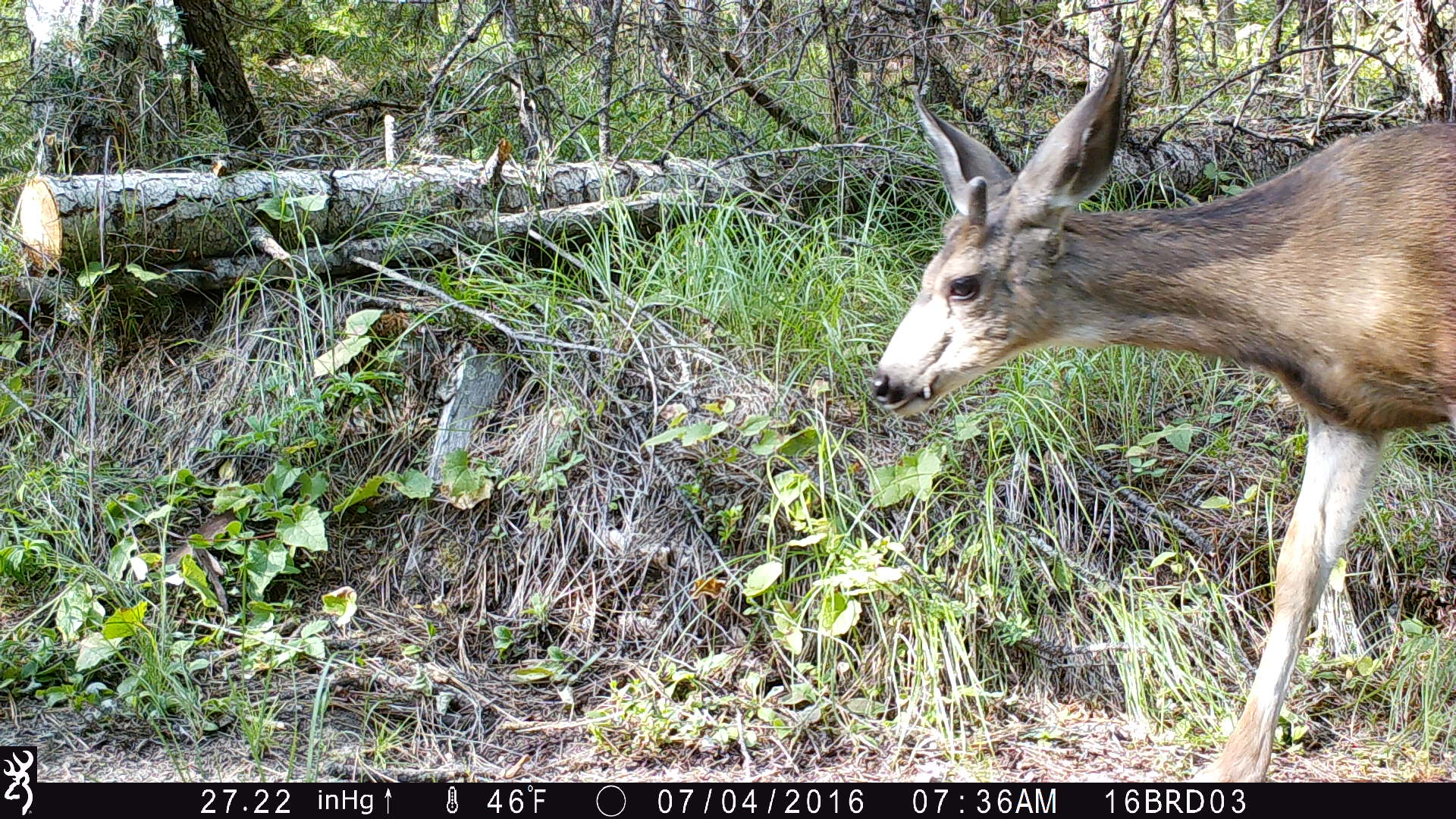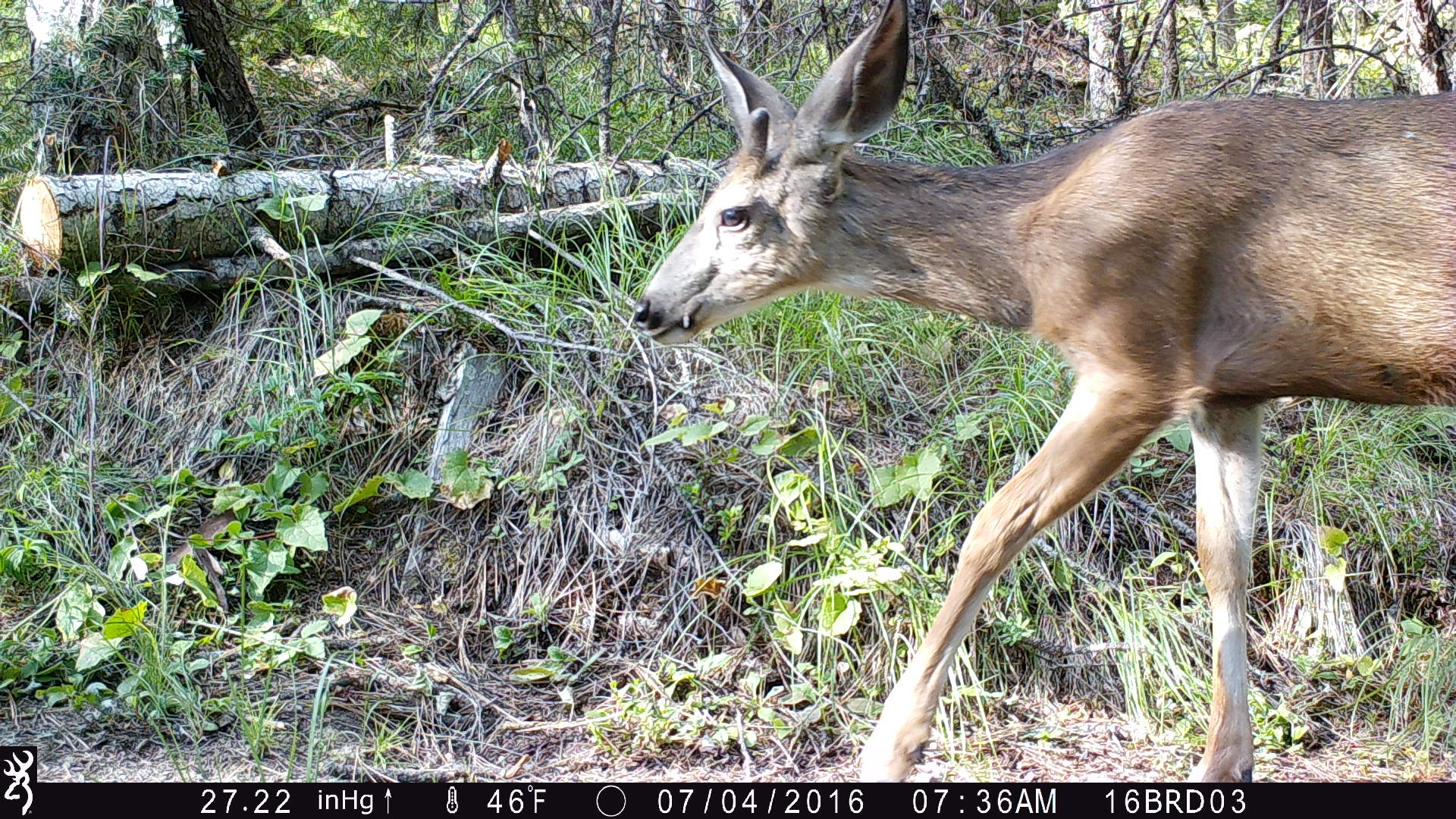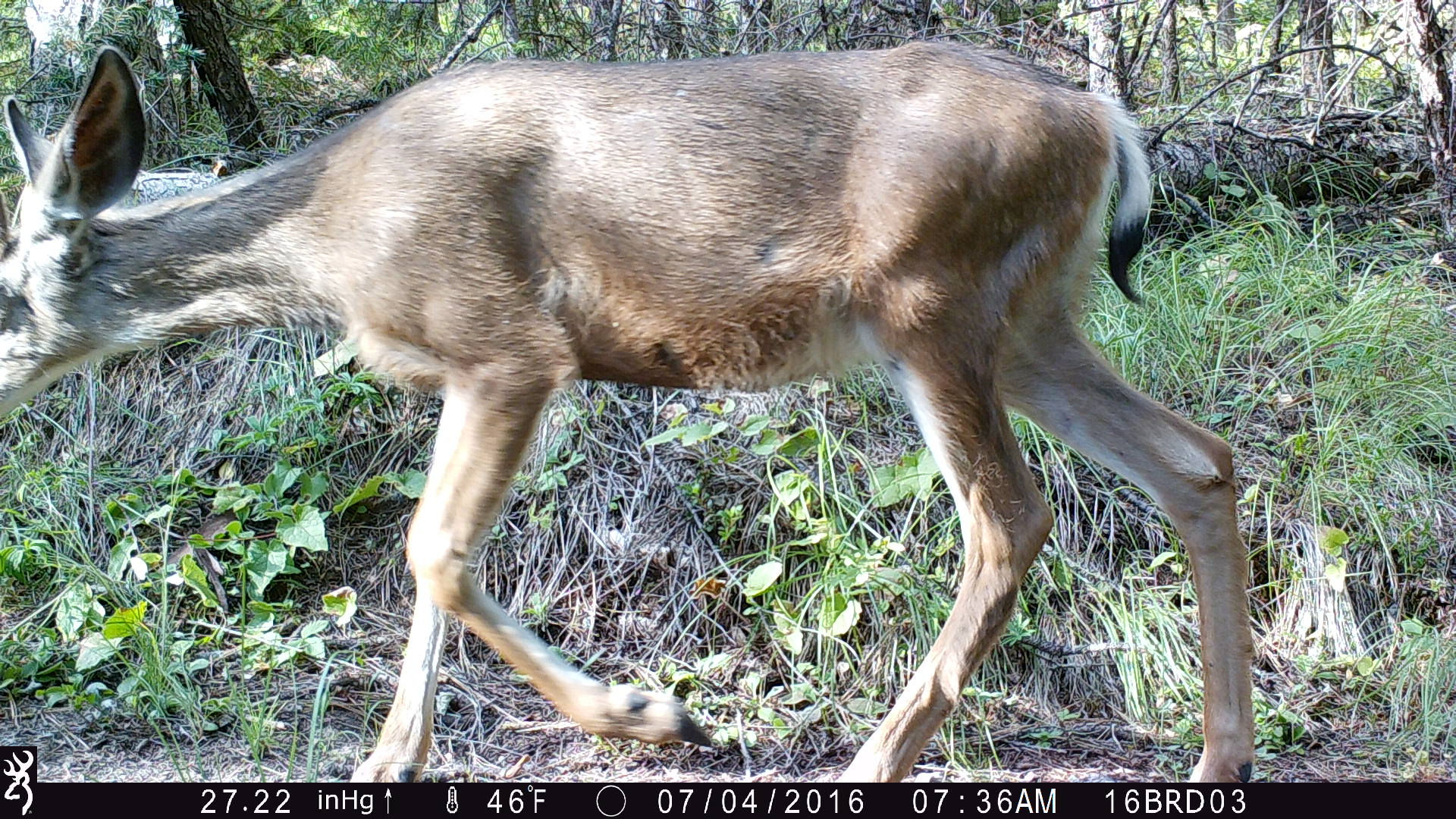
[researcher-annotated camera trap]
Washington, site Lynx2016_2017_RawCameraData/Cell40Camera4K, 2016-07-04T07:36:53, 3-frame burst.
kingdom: Animalia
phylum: Chordata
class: Mammalia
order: Artiodactyla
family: Cervidae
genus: Odocoileus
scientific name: Odocoileus hemionus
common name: mule deer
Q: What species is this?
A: Odocoileus hemionus (mule deer).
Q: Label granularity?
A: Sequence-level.